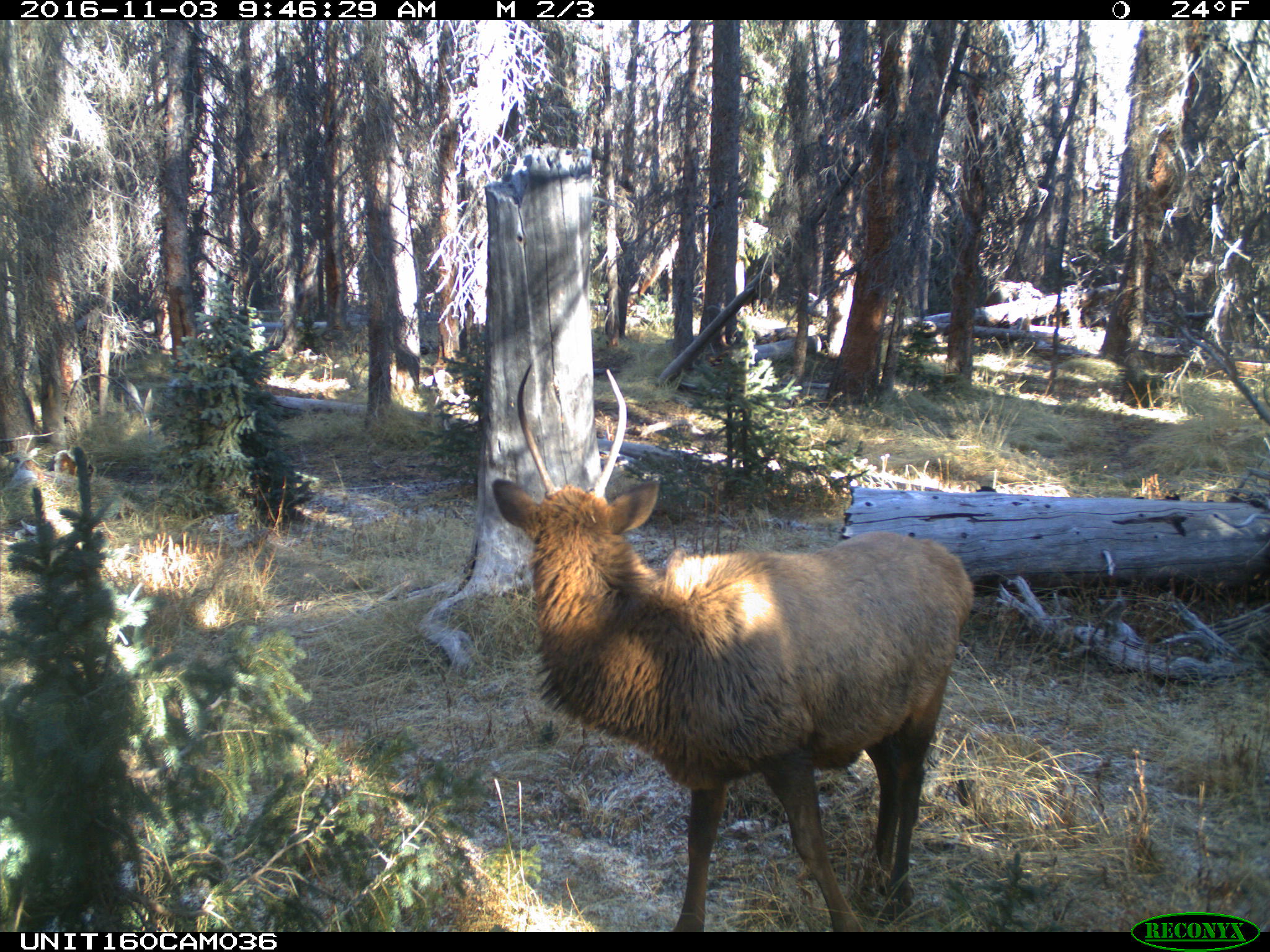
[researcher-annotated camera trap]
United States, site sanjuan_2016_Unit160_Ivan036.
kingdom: Animalia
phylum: Chordata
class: Mammalia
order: Artiodactyla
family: Cervidae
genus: Cervus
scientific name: Cervus elaphus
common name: red deer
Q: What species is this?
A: Cervus elaphus (red deer).